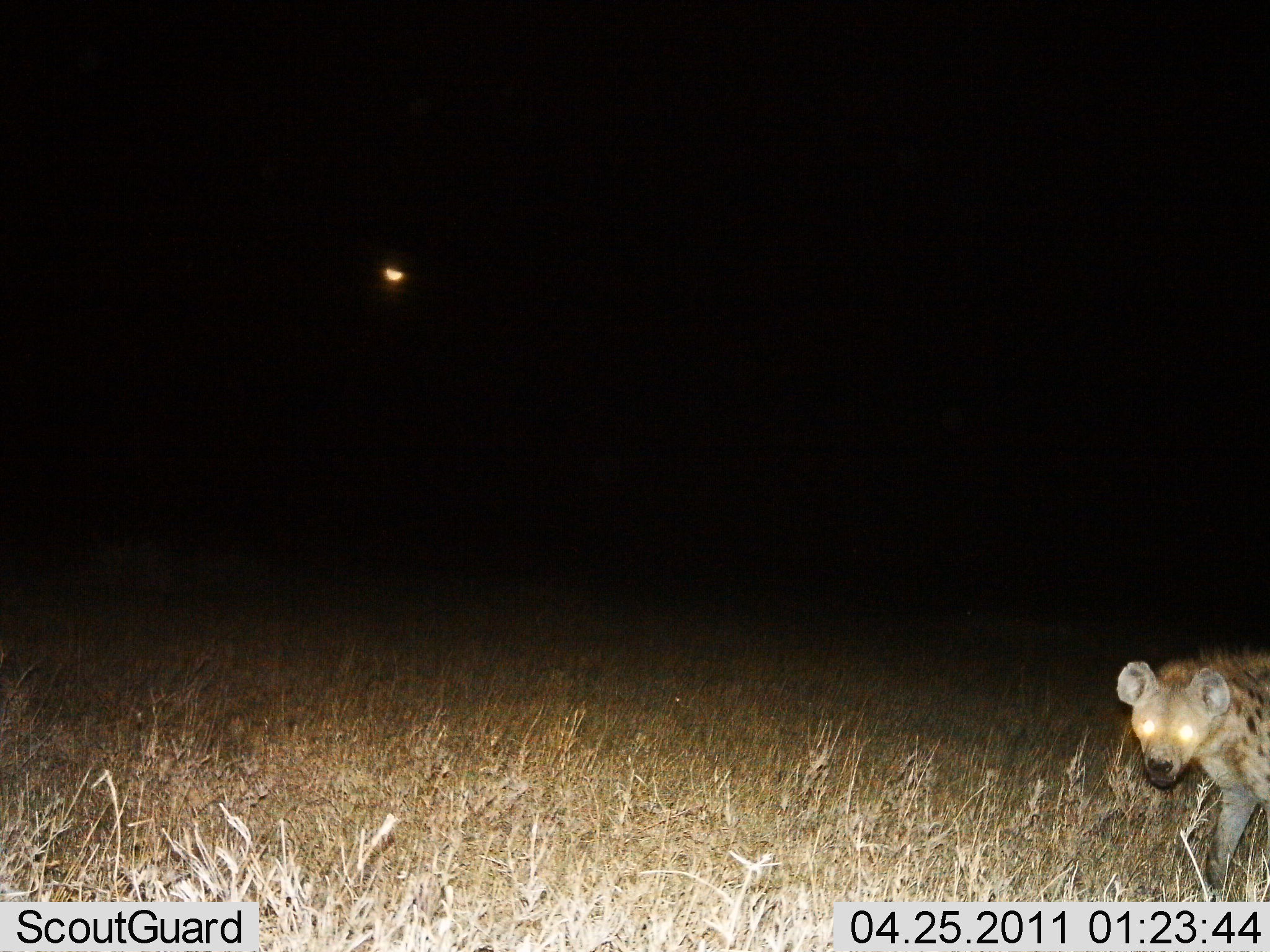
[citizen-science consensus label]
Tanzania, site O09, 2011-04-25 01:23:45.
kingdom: Animalia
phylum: Chordata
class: Mammalia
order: Carnivora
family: Hyaenidae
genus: Crocuta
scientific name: Crocuta crocuta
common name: spotted hyena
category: hyenaspotted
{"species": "hyenaspotted (spotted hyena) (Crocuta crocuta)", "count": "1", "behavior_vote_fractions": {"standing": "50%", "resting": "0%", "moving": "50%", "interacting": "0%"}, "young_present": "0%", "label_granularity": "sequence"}